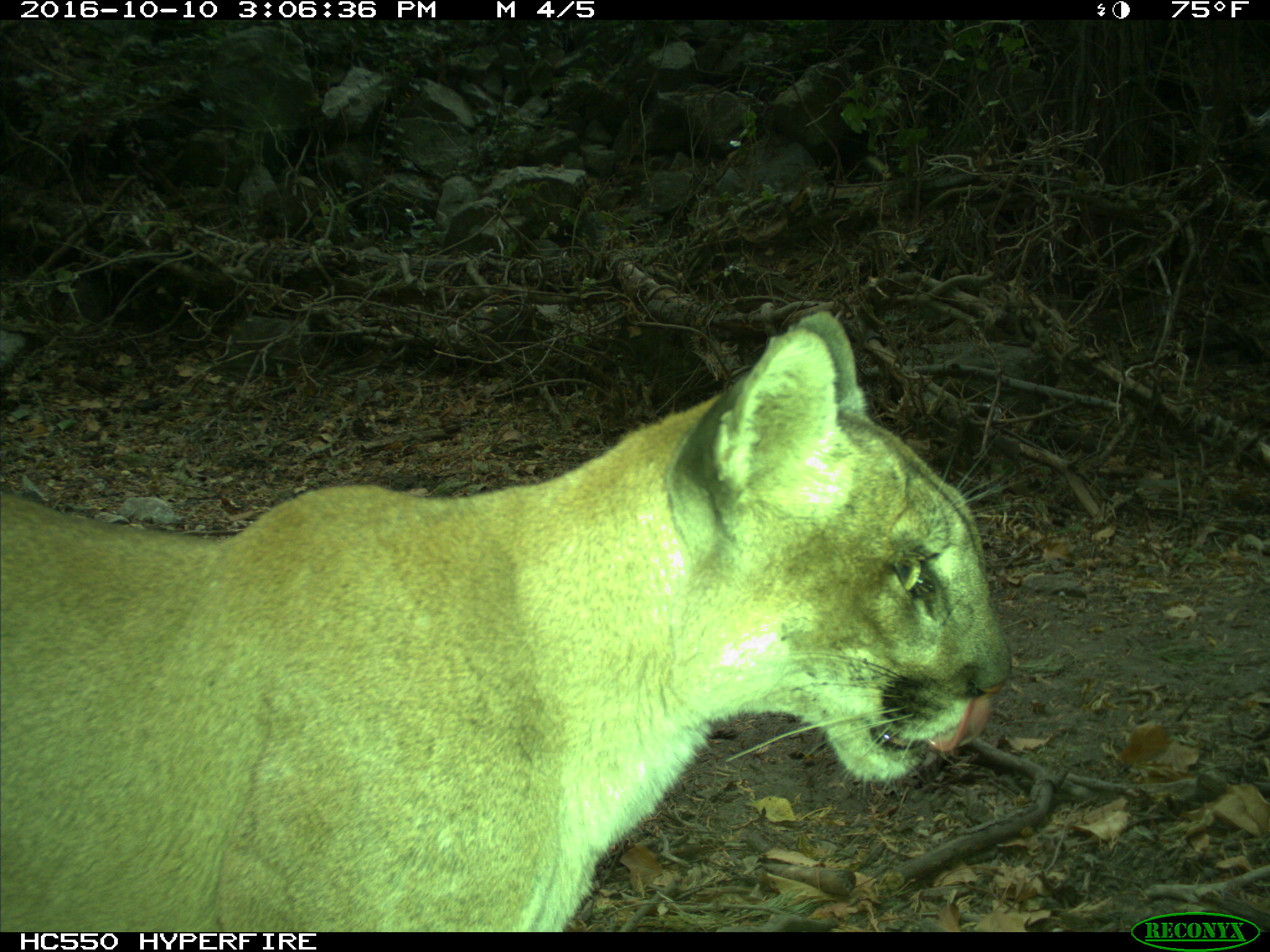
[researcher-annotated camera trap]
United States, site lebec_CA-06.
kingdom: Animalia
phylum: Chordata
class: Mammalia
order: Carnivora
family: Felidae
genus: Puma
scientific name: Puma concolor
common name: mountain lion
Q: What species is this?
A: Puma concolor (mountain lion).